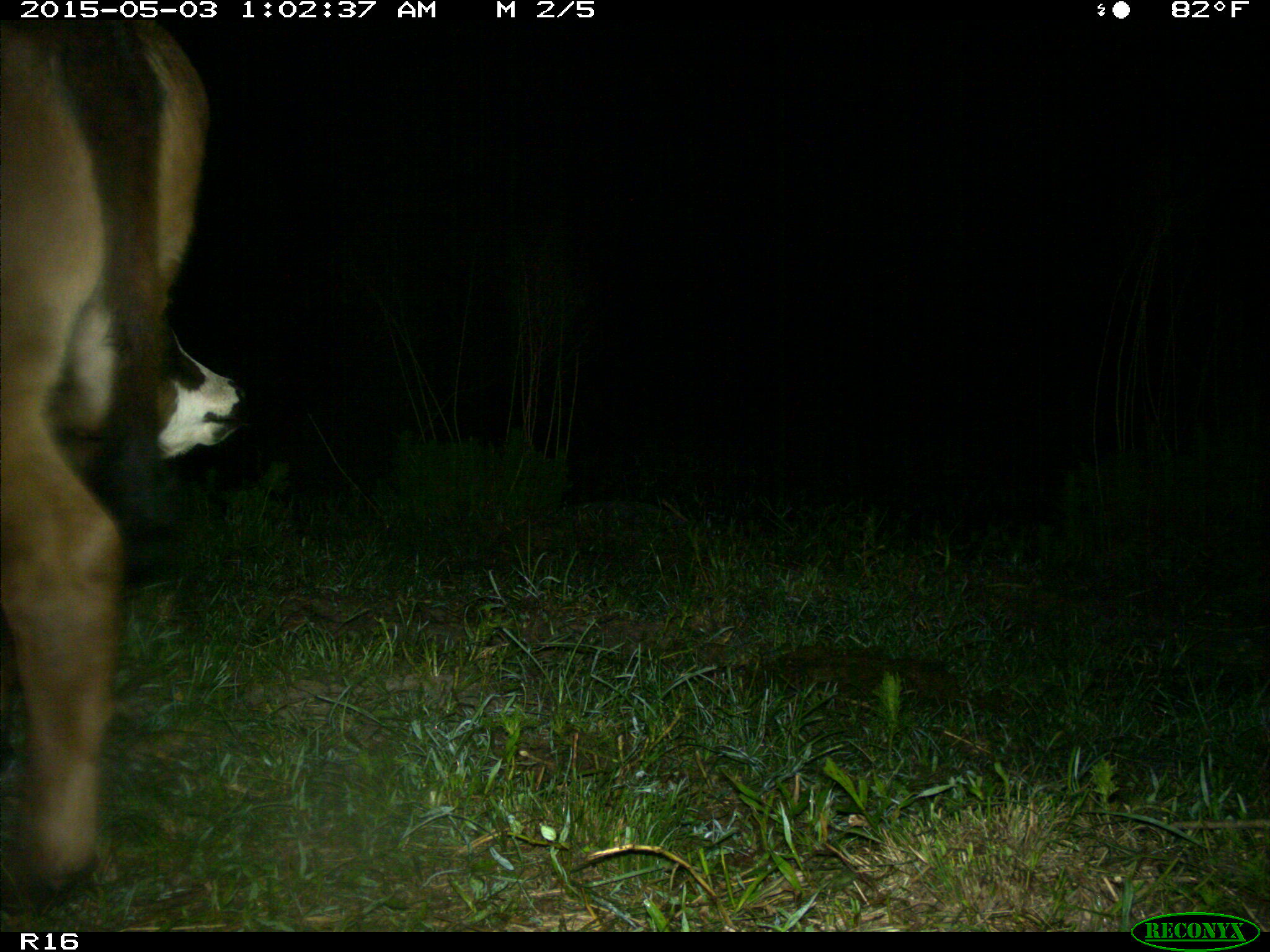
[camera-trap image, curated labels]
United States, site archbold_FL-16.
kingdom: Animalia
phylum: Chordata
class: Mammalia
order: Artiodactyla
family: Bovidae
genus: Bos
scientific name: Bos taurus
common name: domestic cow